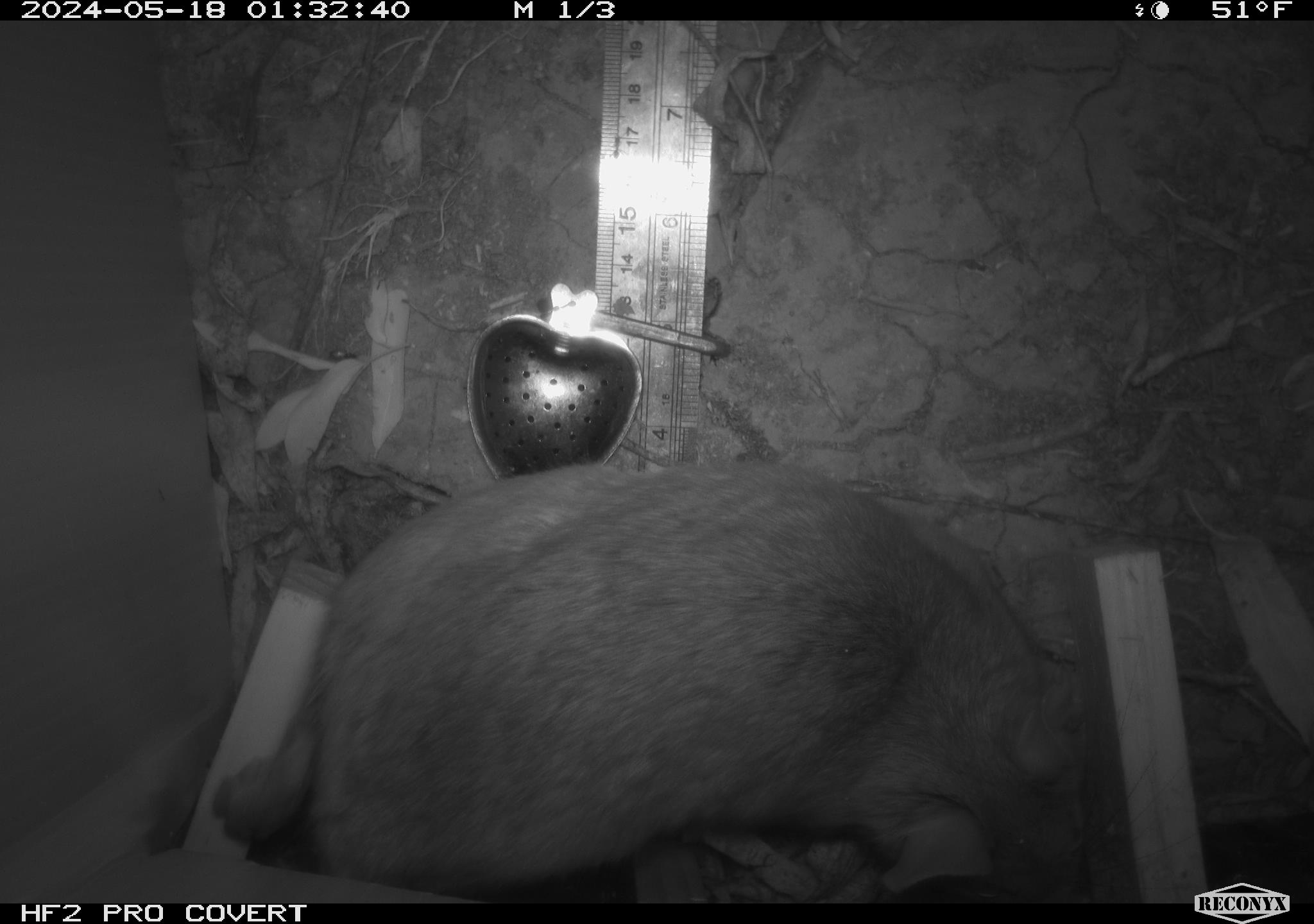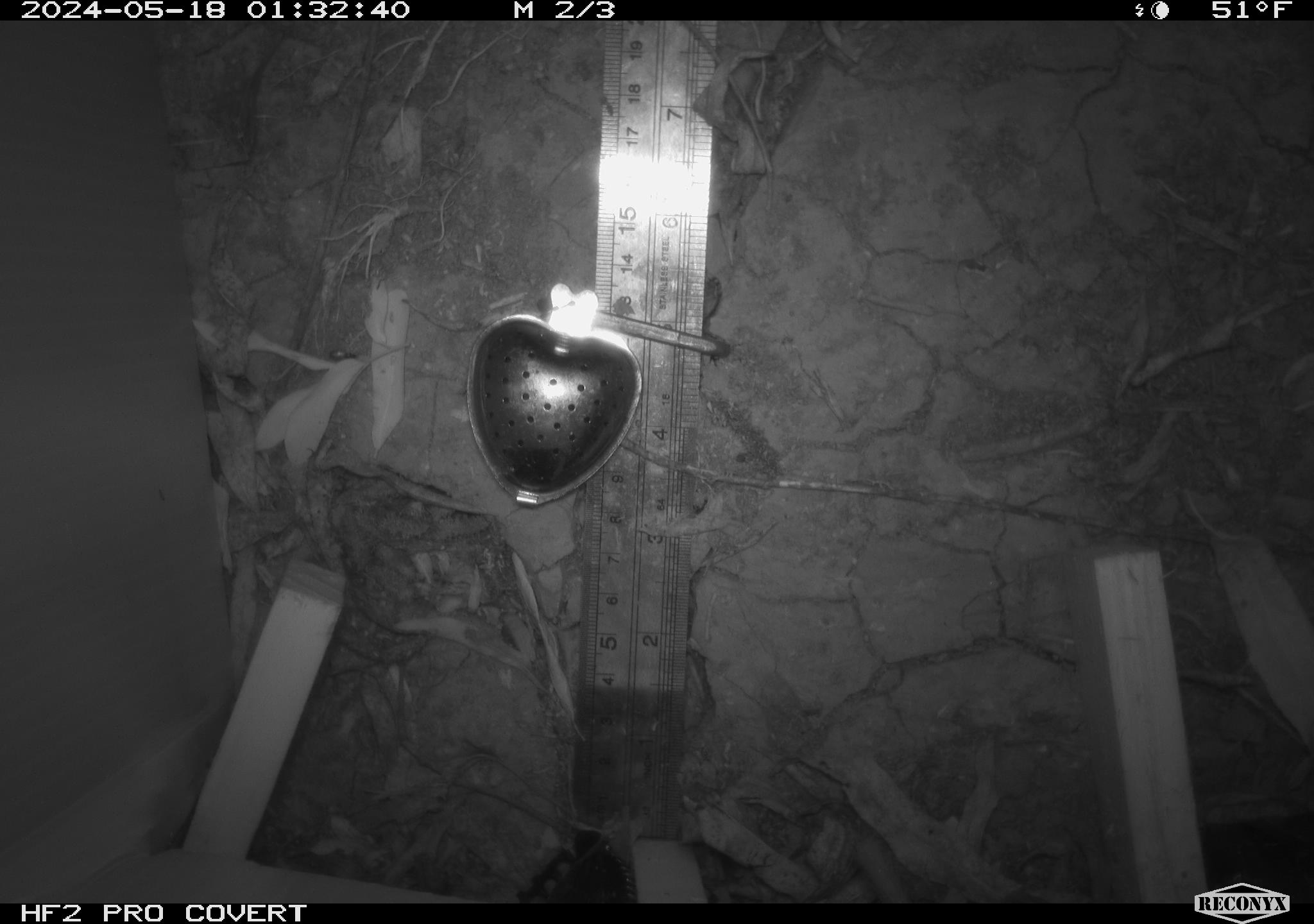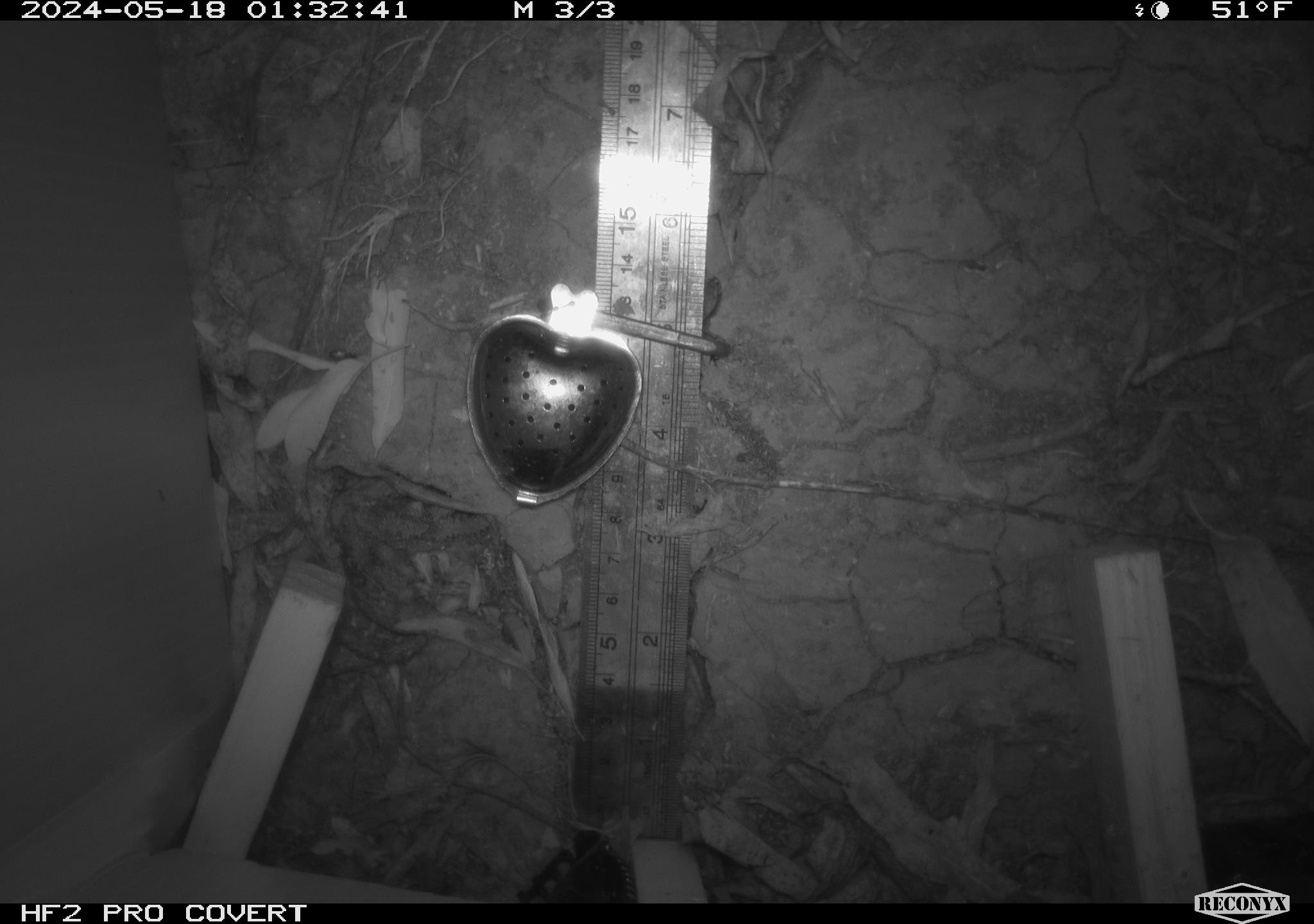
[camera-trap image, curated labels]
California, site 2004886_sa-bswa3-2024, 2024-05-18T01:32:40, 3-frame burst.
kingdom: Animalia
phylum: Chordata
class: Mammalia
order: Rodentia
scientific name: Rodentia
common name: woodrat or rat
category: woodrat or rat species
Woodrat or rat species (woodrat or rat) (Rodentia).